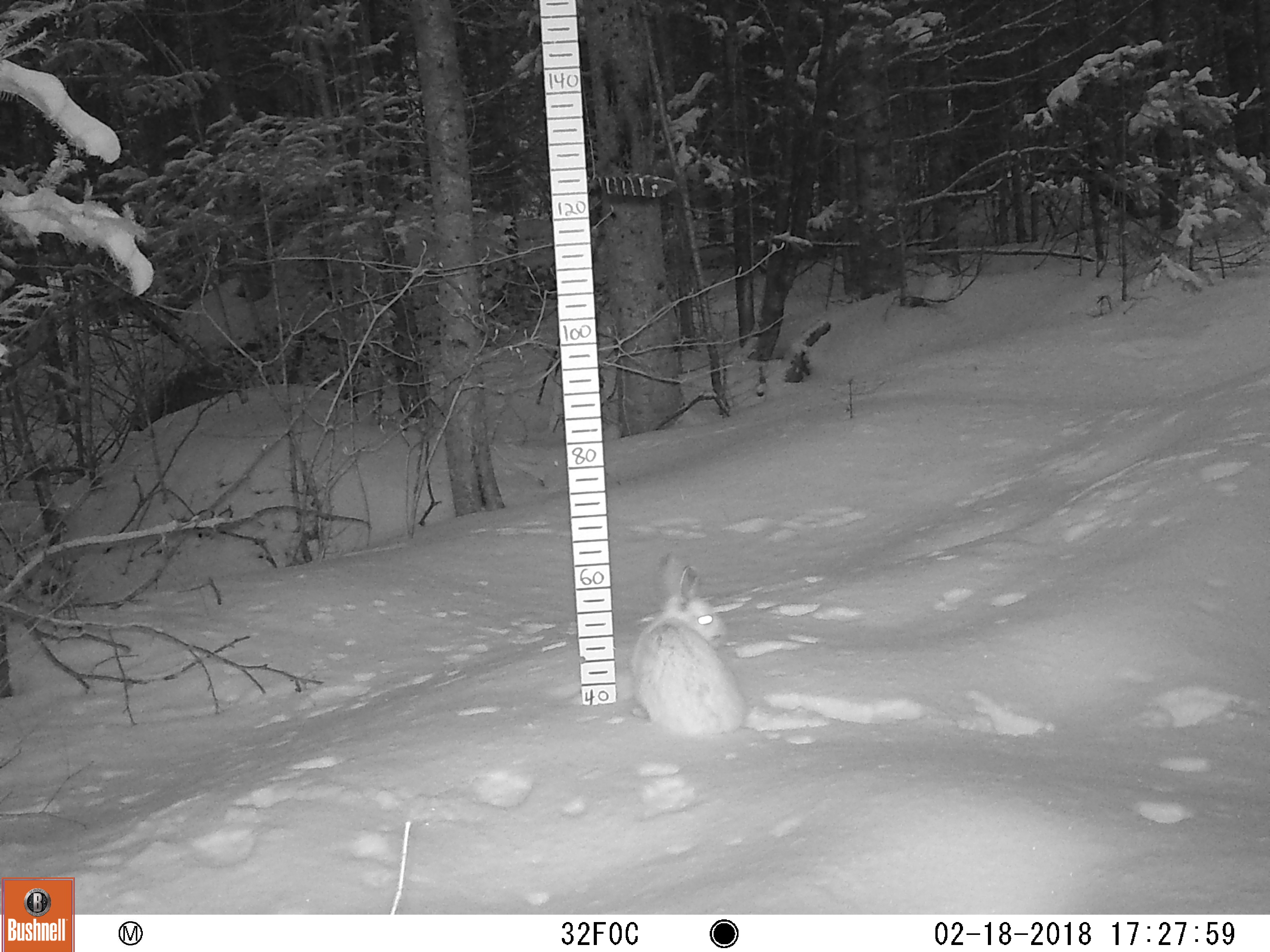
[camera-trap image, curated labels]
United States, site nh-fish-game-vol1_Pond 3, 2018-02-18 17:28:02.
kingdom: Animalia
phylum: Chordata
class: Mammalia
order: Lagomorpha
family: Leporidae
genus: Lepus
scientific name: Lepus americanus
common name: snowshoe hare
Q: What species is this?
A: Snowshoe hare (Lepus americanus).